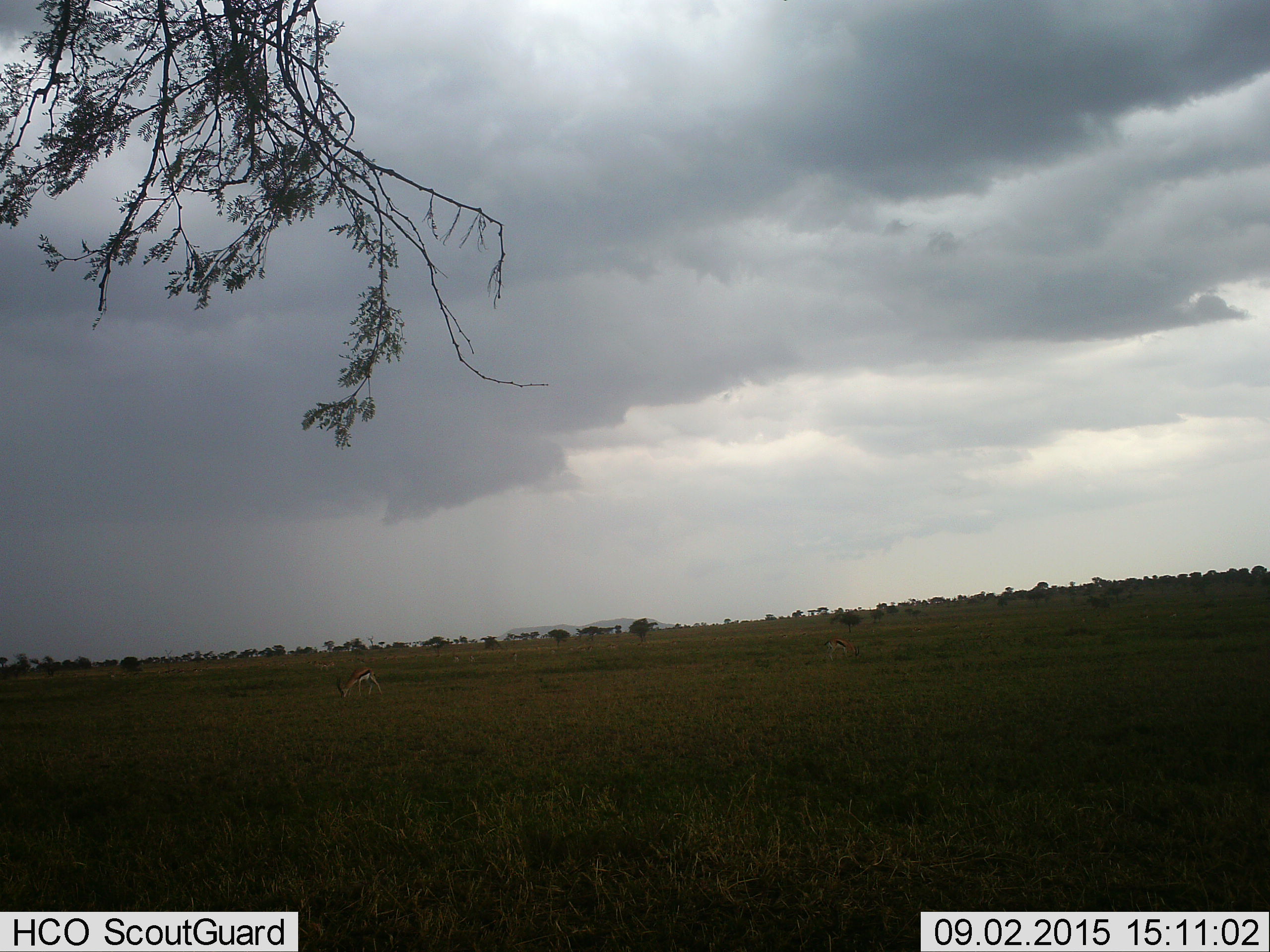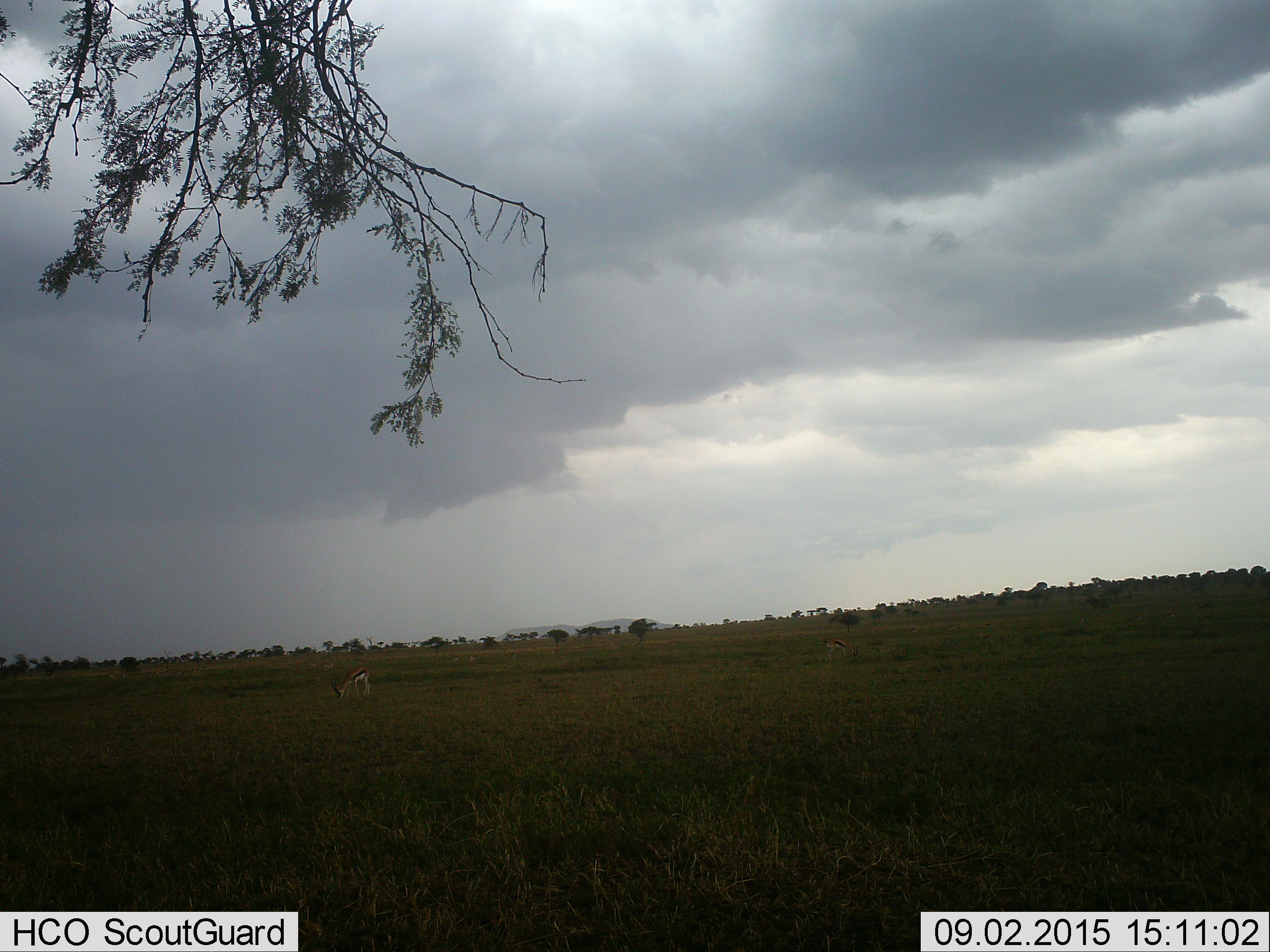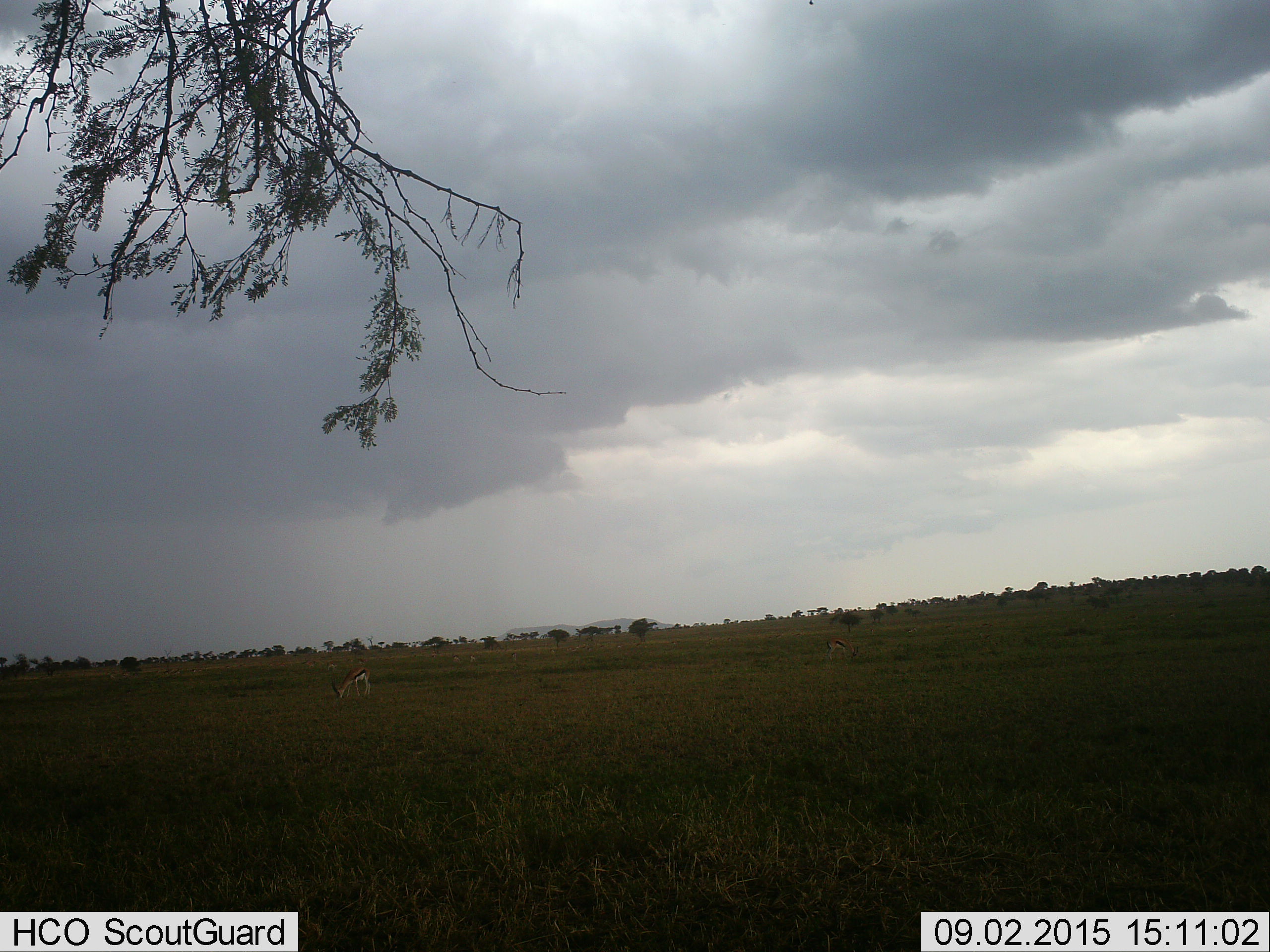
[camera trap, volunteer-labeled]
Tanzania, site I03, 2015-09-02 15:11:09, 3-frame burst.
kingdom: Animalia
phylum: Chordata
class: Mammalia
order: Artiodactyla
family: Bovidae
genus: Eudorcas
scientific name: Eudorcas thomsonii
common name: thomson's gazelle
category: gazellethomsons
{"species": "gazellethomsons (thomson's gazelle) (Eudorcas thomsonii)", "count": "2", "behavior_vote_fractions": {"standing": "33%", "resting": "11%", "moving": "56%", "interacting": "11%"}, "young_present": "11%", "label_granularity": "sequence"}